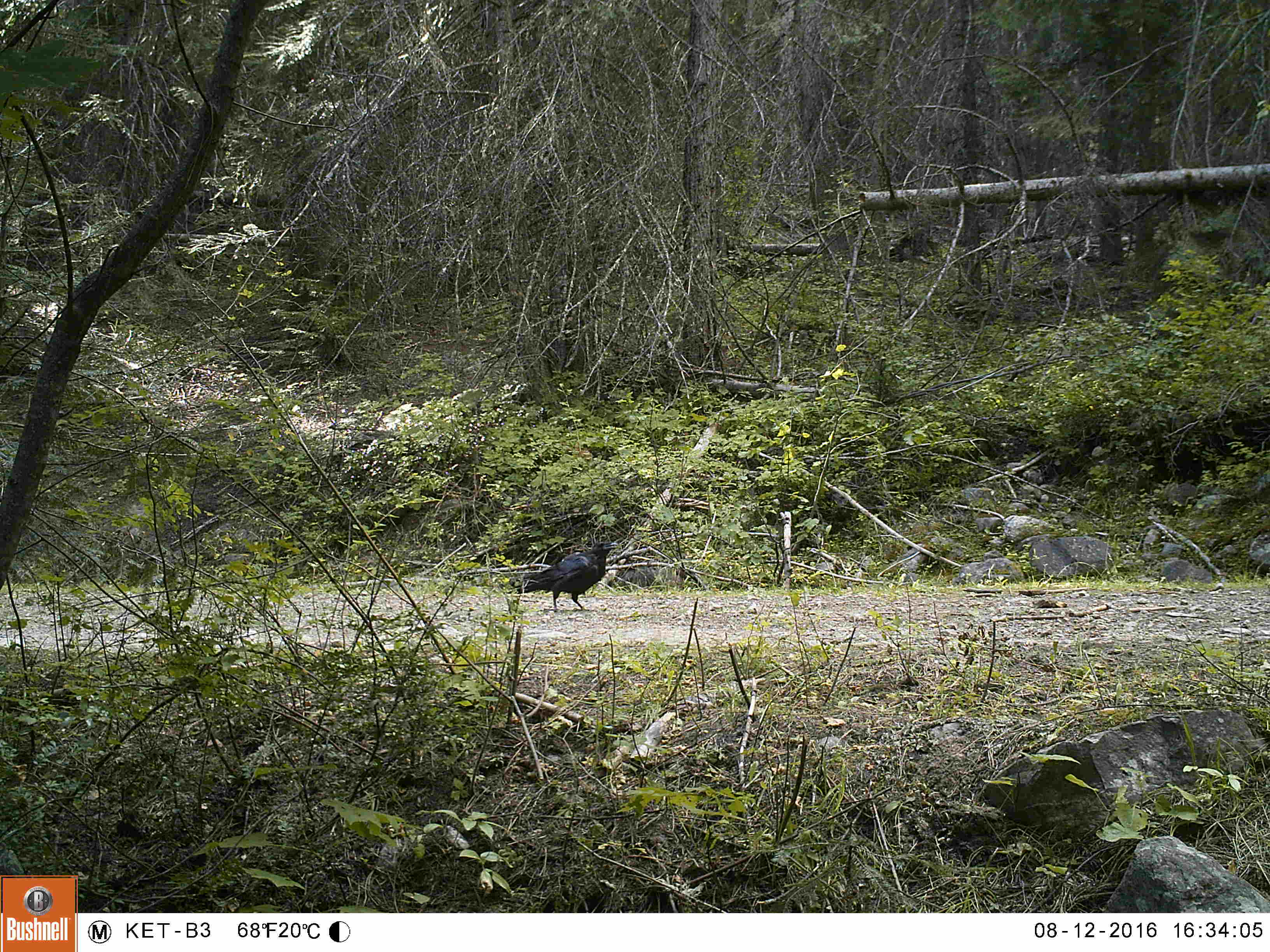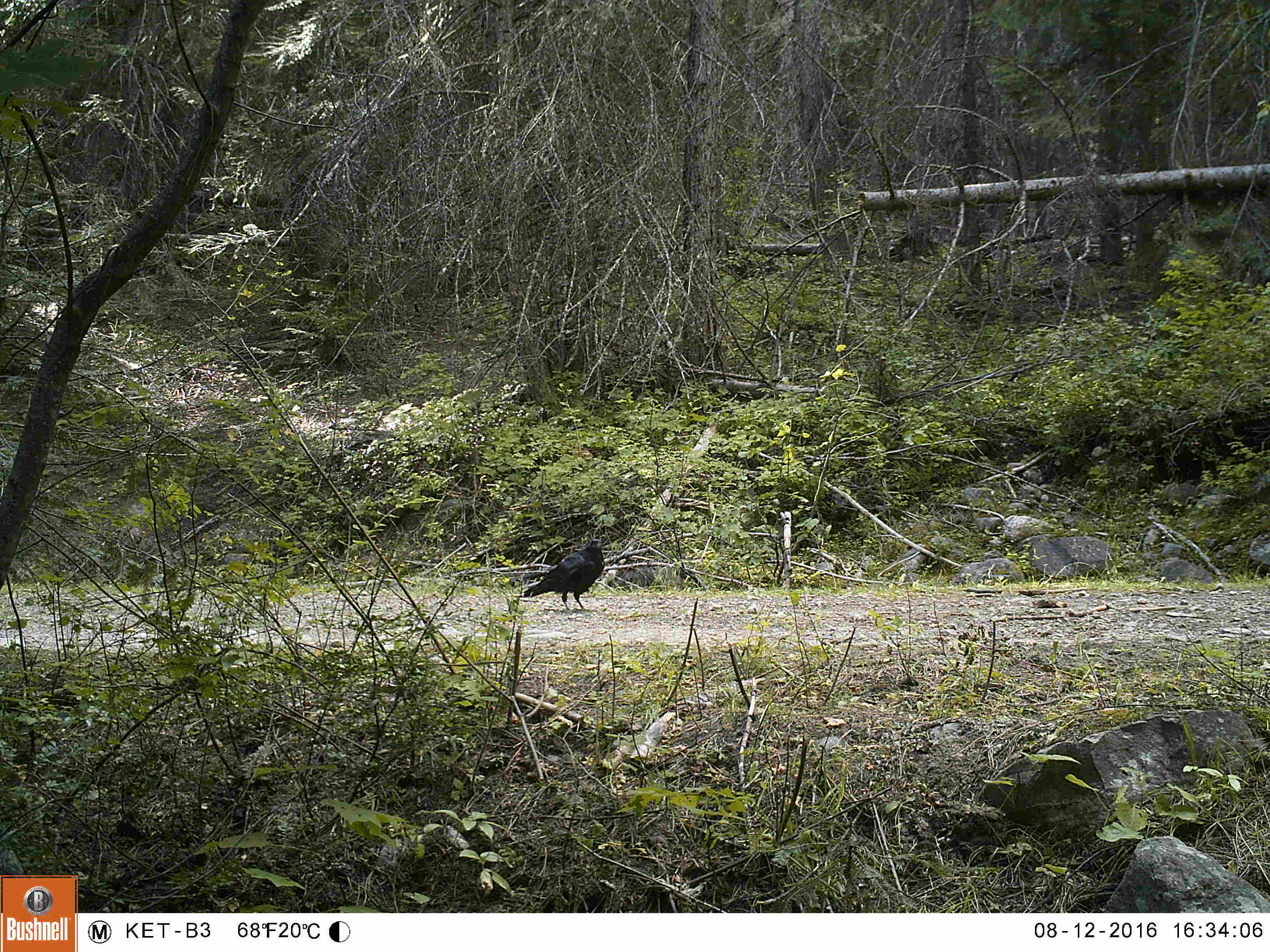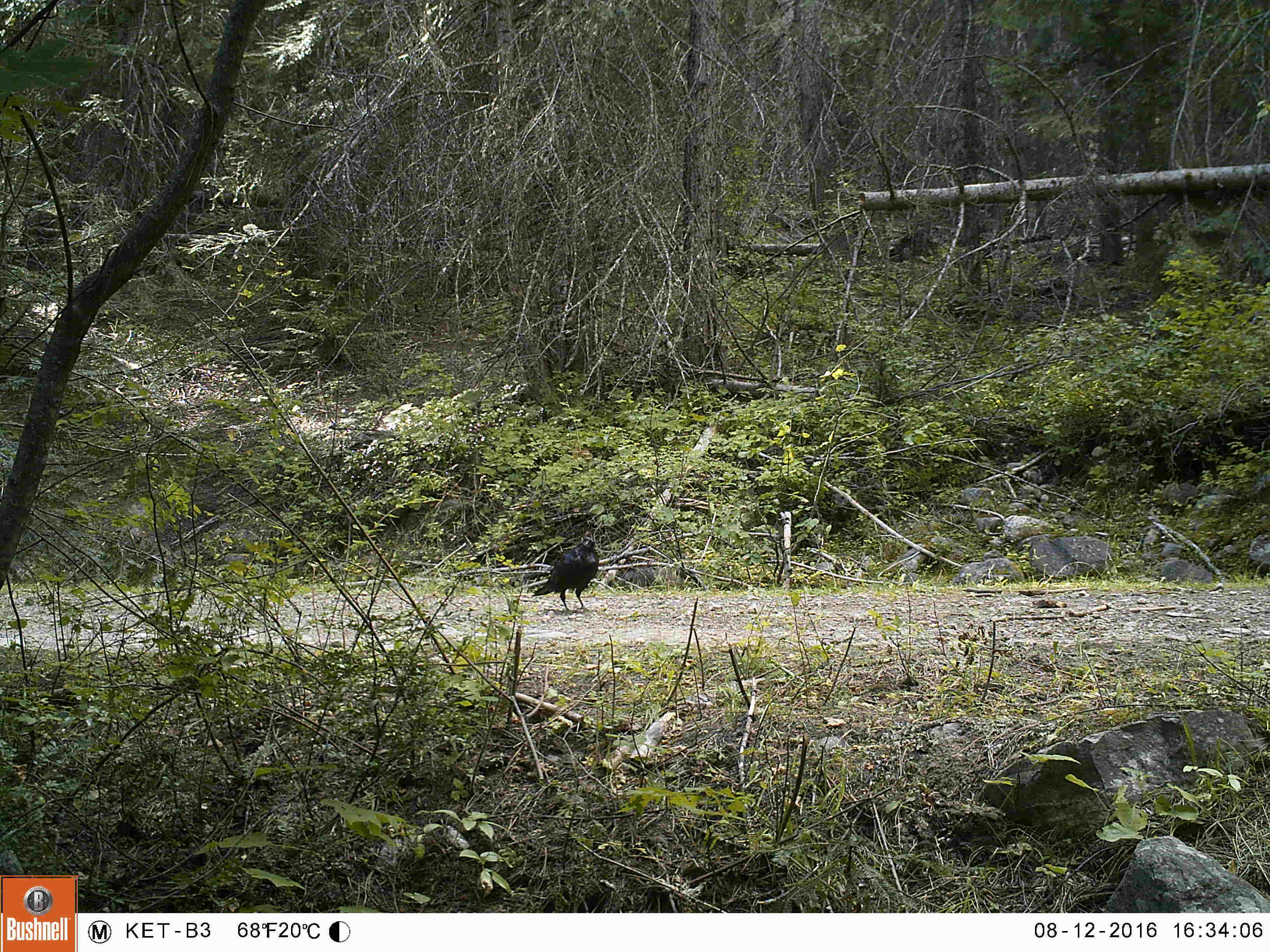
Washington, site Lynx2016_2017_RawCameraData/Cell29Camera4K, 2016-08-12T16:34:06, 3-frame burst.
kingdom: Animalia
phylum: Chordata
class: Aves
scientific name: Aves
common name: birds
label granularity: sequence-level